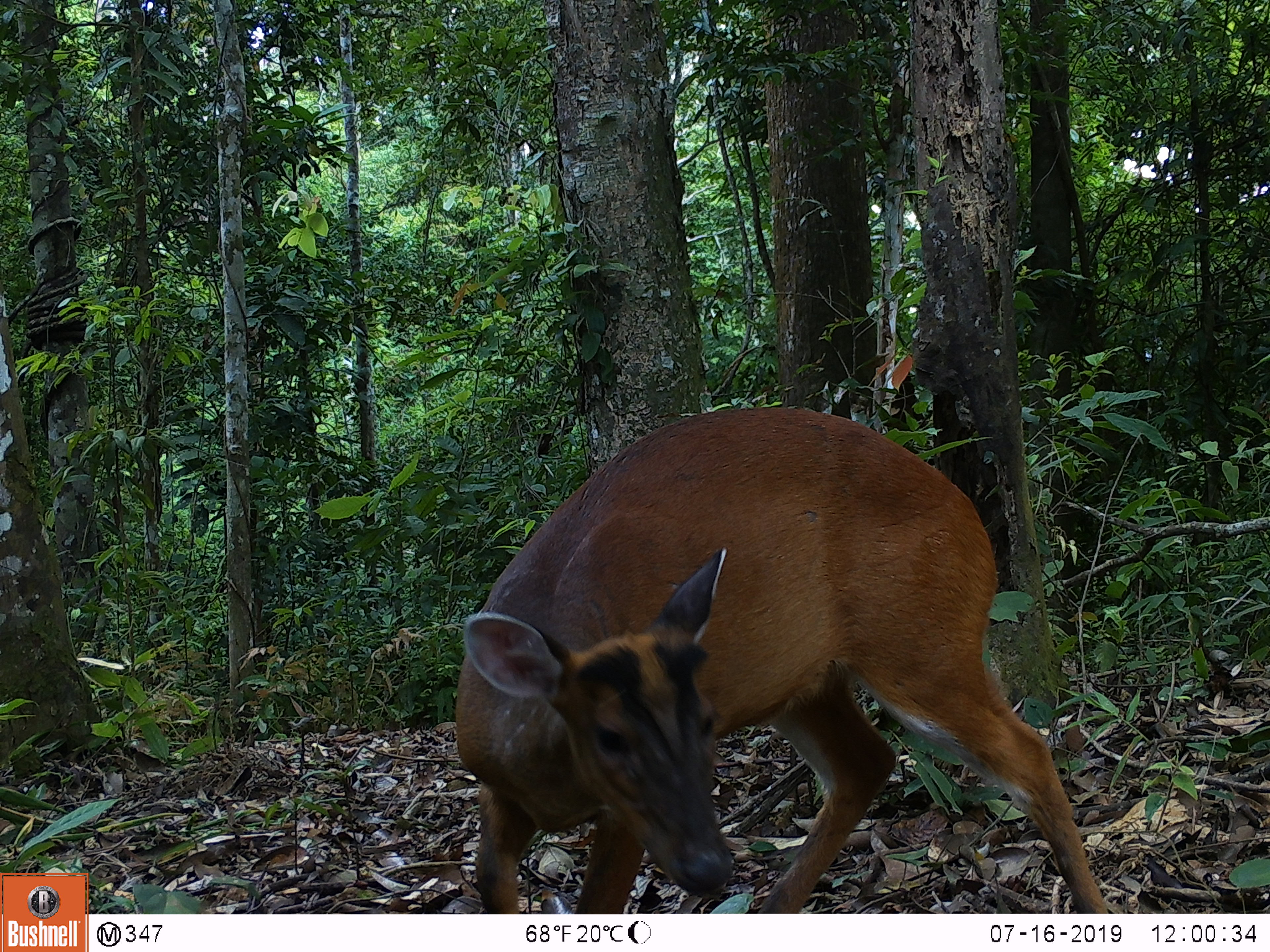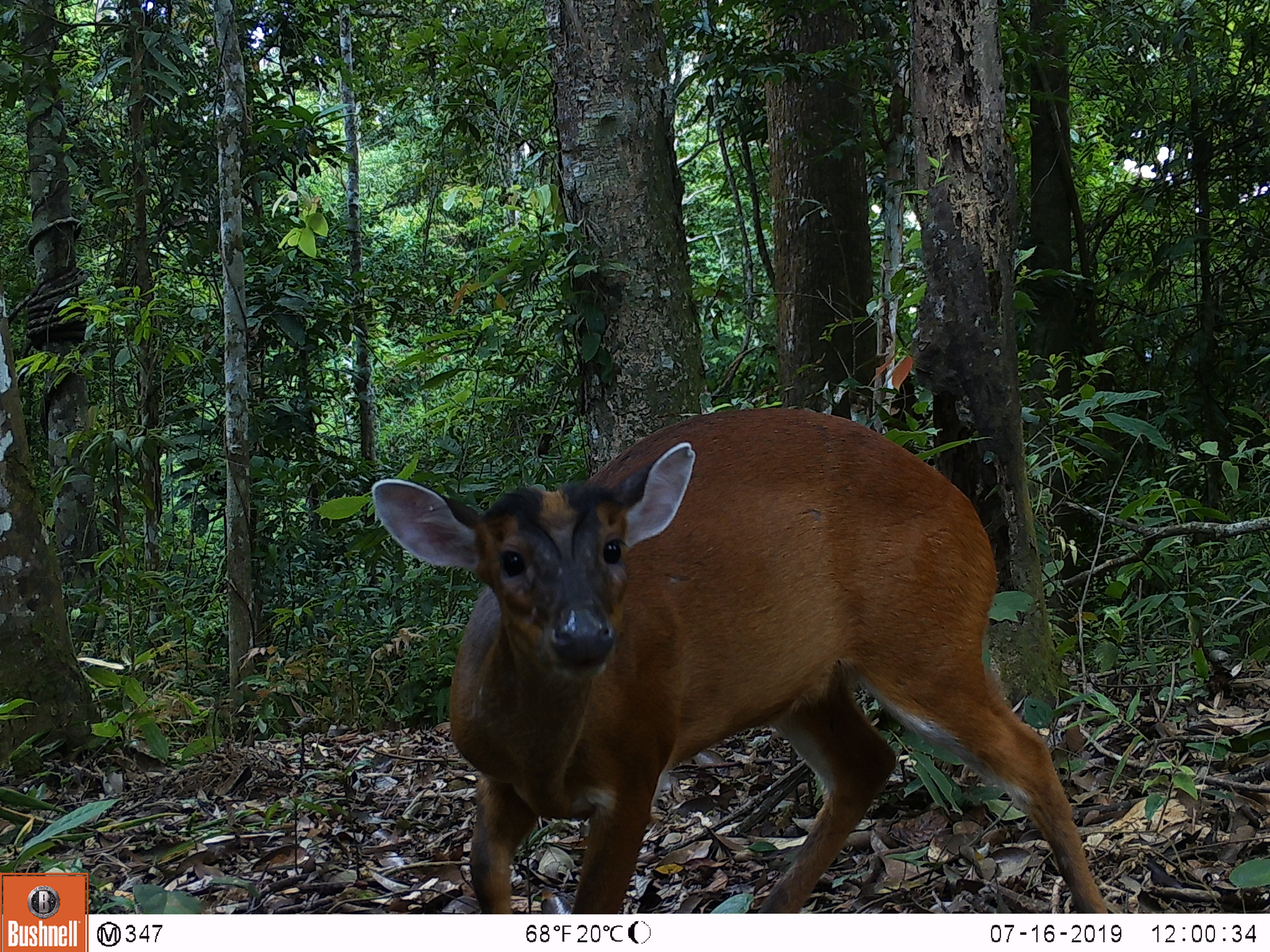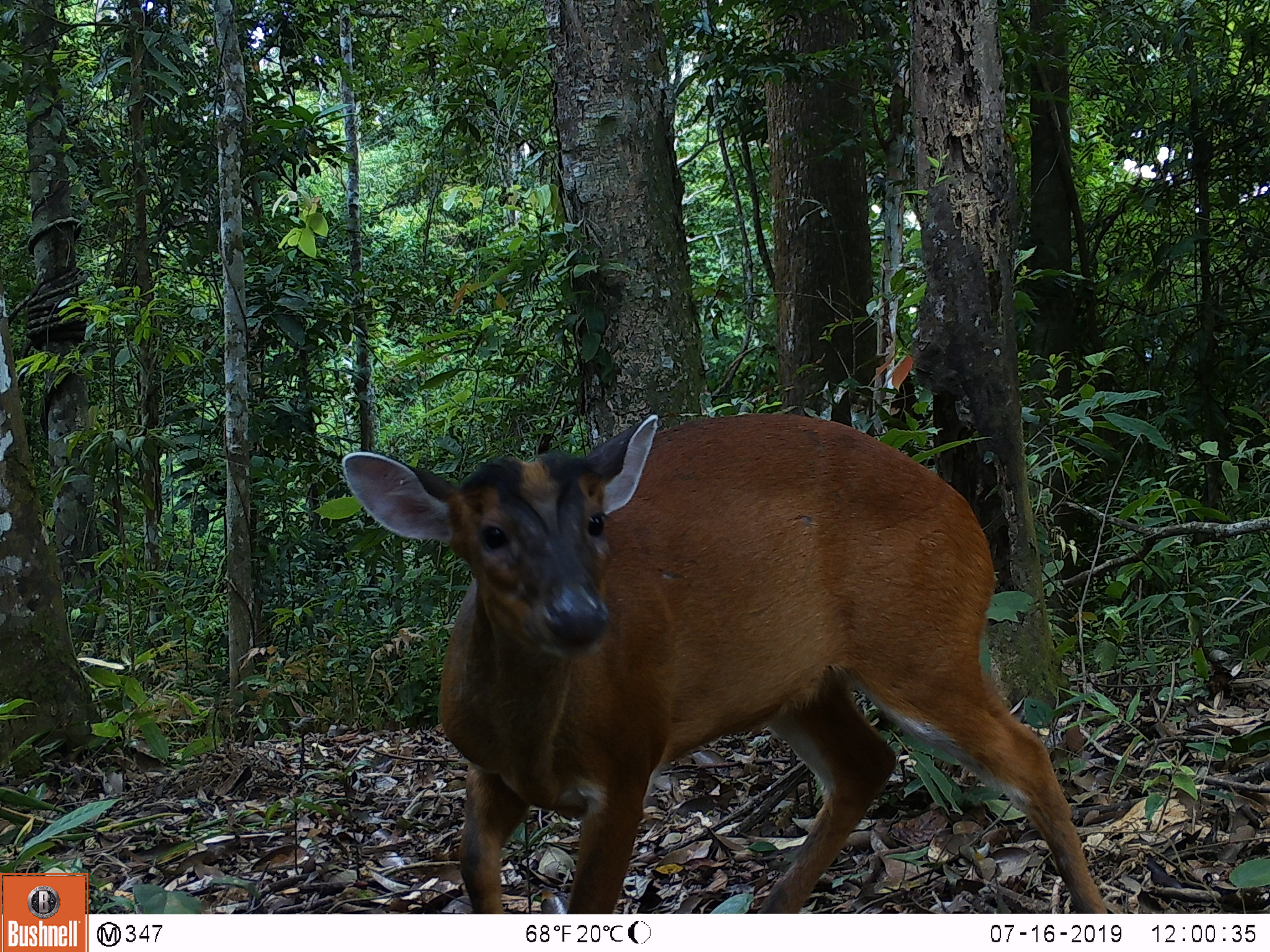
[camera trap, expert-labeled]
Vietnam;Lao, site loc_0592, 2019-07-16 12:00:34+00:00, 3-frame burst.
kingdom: Animalia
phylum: Chordata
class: Mammalia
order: Artiodactyla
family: Cervidae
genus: Muntiacus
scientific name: Muntiacus muntjak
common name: red muntjac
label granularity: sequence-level